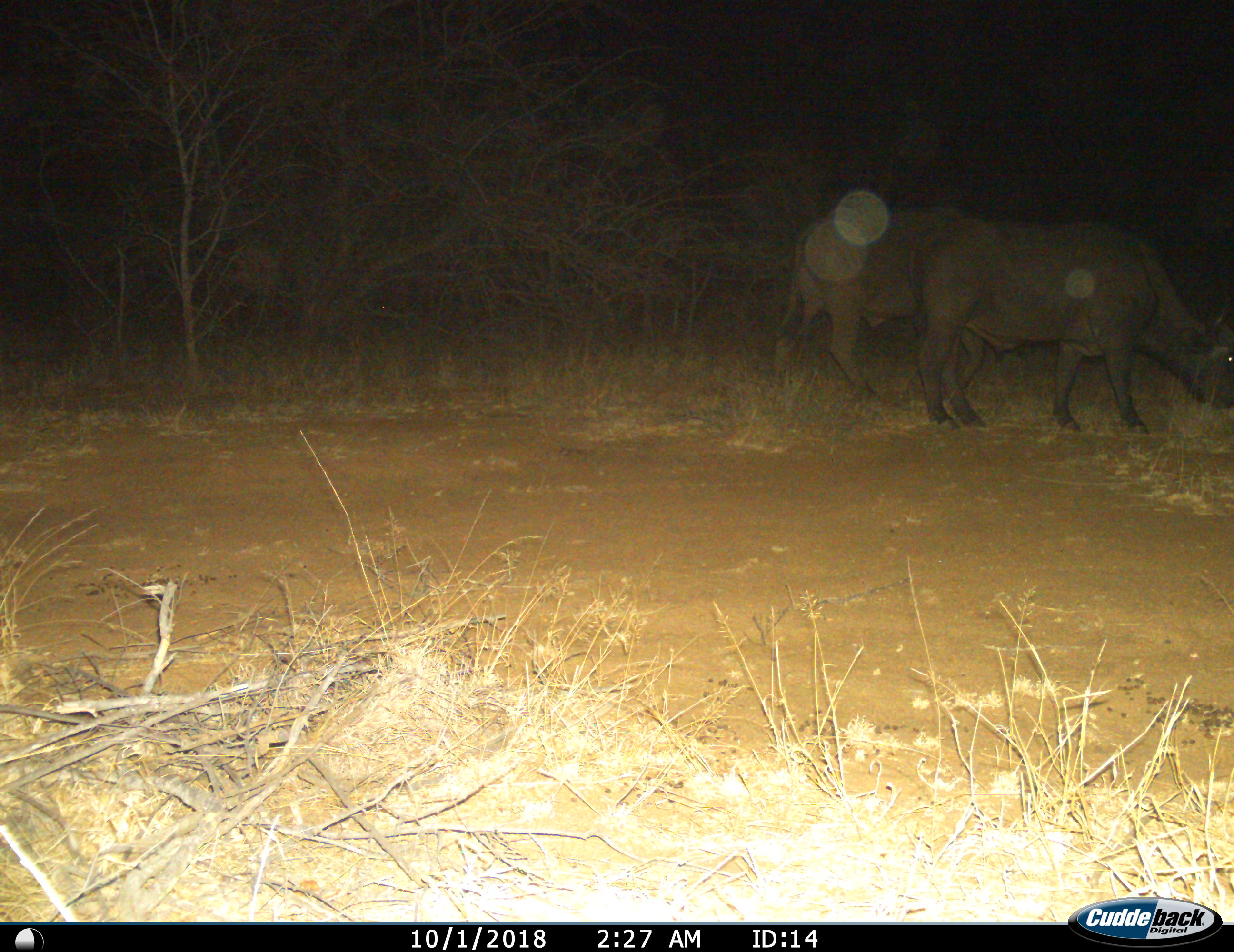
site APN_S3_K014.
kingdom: Animalia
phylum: Chordata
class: Mammalia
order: Artiodactyla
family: Bovidae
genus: Syncerus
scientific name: Syncerus caffer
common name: african buffalo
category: buffalo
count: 2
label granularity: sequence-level